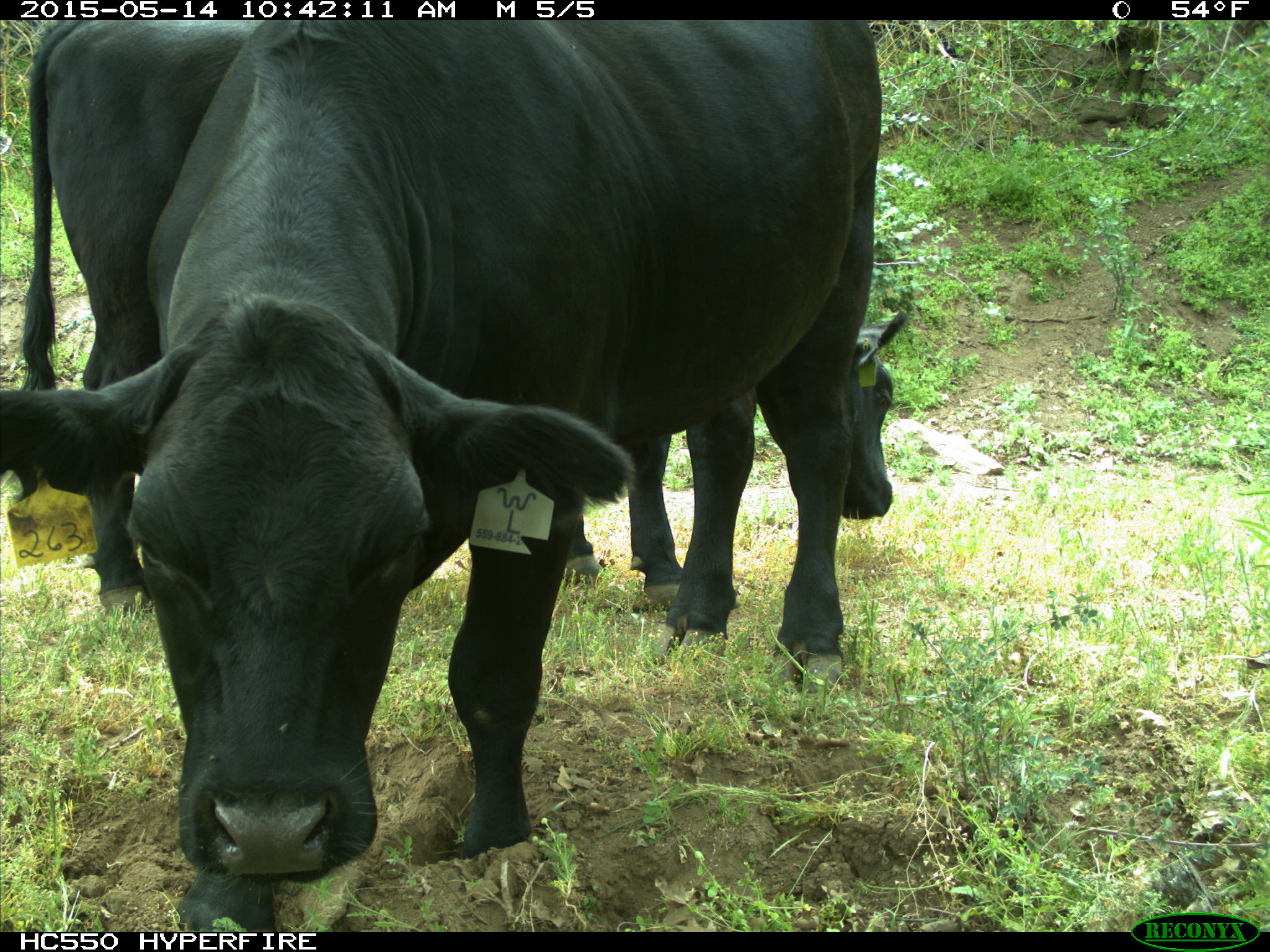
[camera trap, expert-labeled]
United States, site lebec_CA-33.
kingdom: Animalia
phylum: Chordata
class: Mammalia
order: Artiodactyla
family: Bovidae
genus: Bos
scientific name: Bos taurus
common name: domestic cow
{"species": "Bos taurus (domestic cow)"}